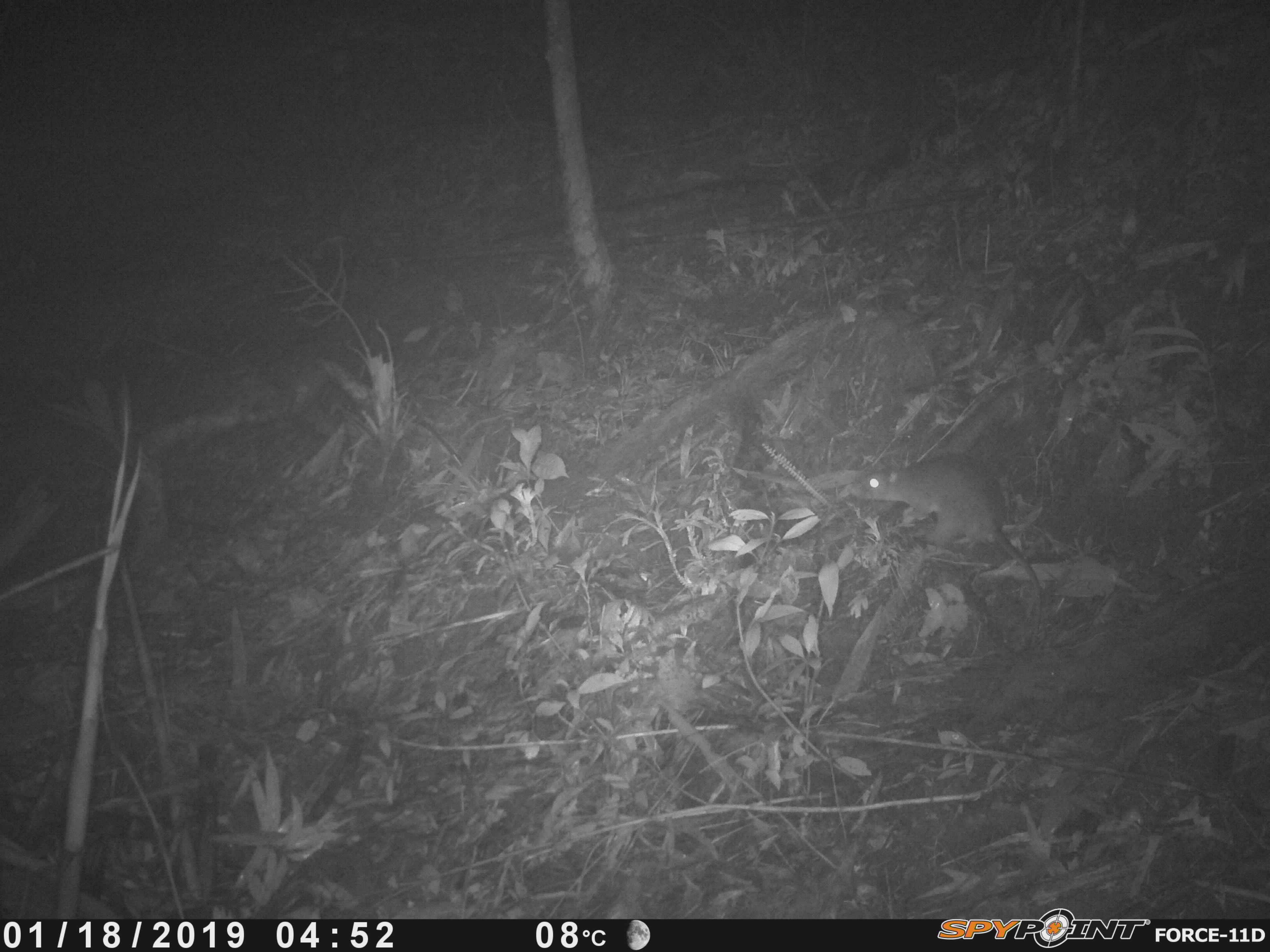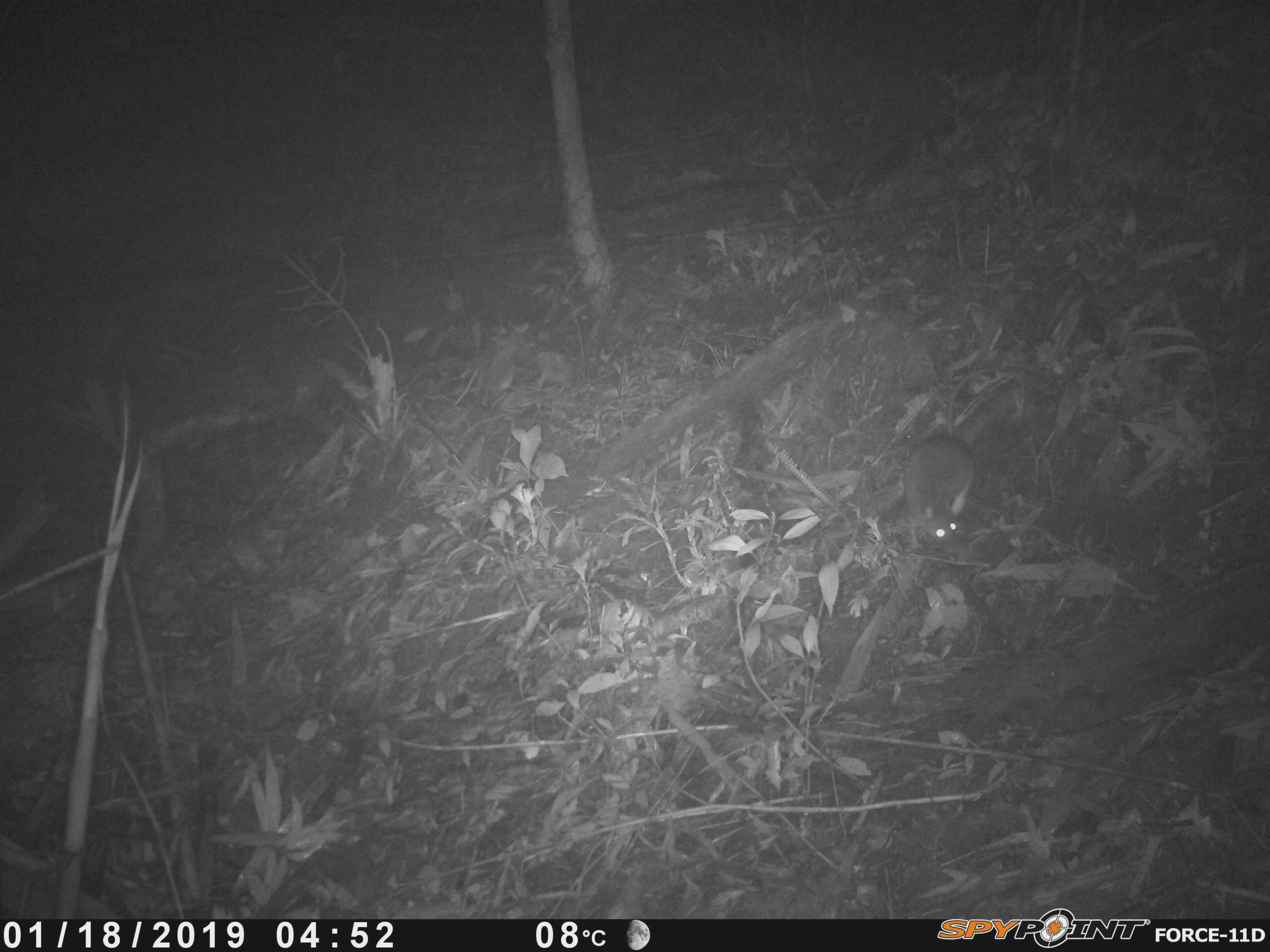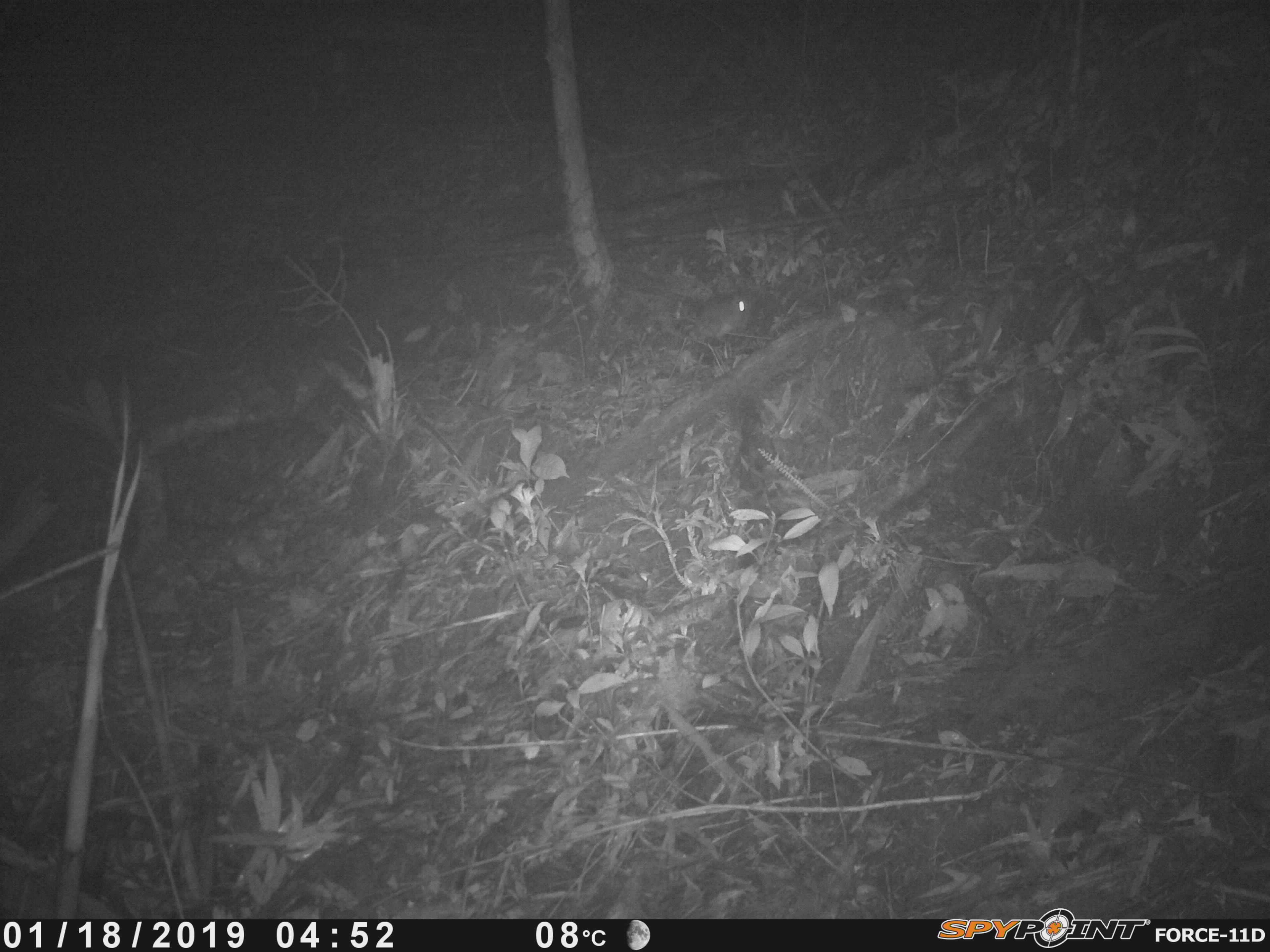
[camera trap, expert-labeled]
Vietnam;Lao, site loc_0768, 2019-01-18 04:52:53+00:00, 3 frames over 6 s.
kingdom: Animalia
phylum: Chordata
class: Mammalia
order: Rodentia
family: Muridae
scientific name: Muridae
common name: old-world mice and rats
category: unidentified murid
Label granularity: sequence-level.